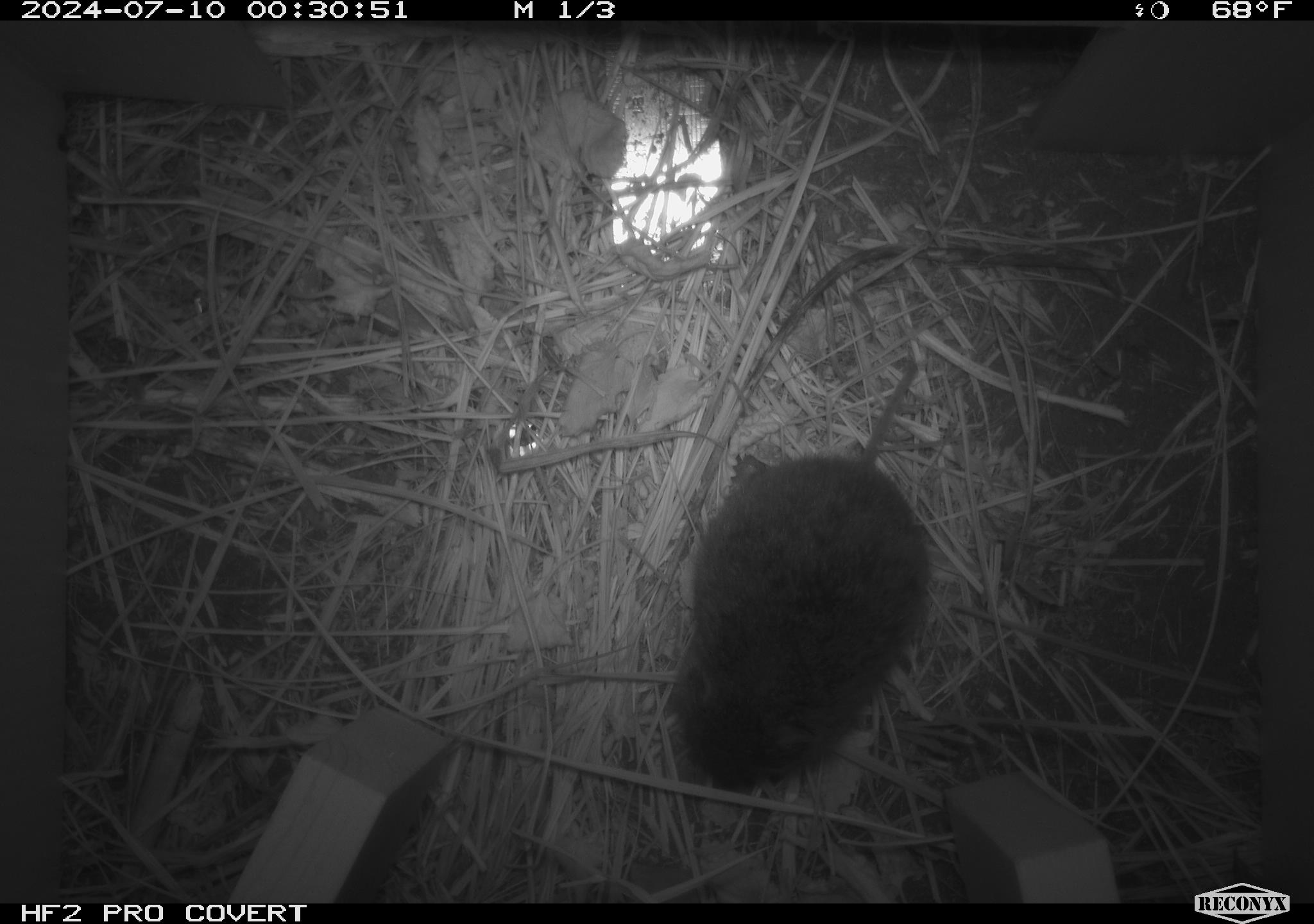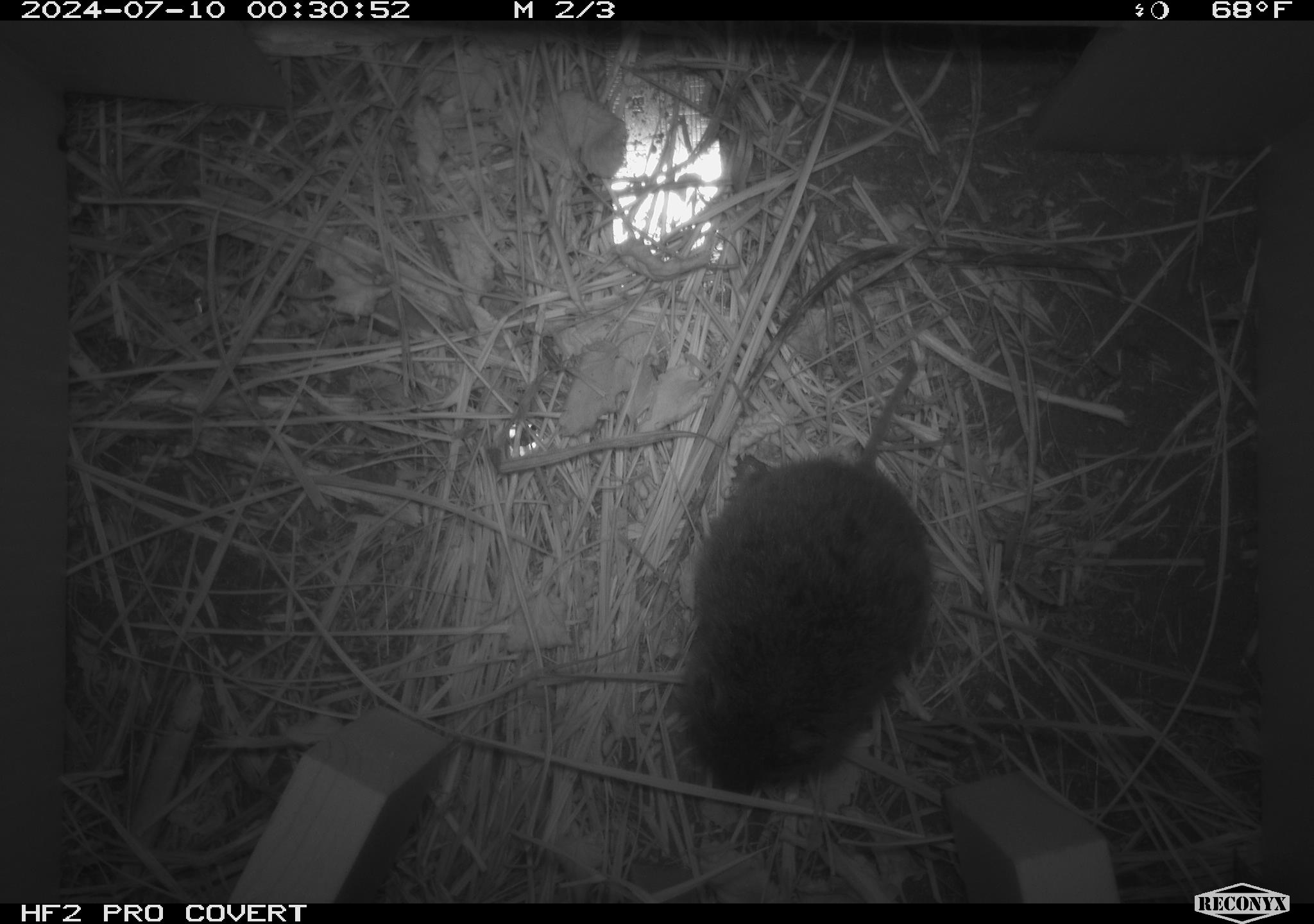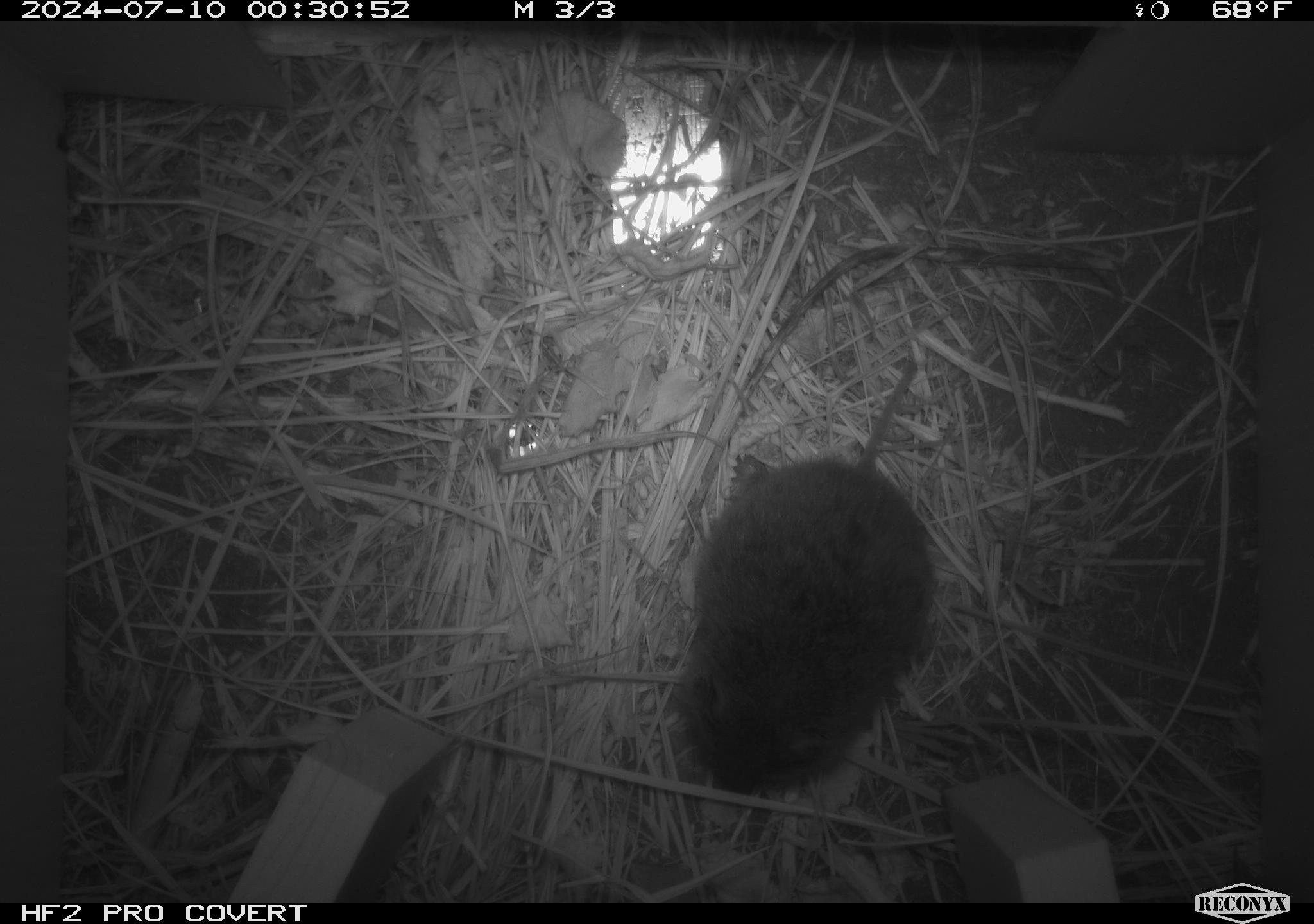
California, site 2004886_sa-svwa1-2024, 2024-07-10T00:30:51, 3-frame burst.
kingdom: Animalia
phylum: Chordata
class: Mammalia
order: Rodentia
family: Cricetidae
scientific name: Arvicolinae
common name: voles, lemmings, and muskrats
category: arvicolinae subfamily